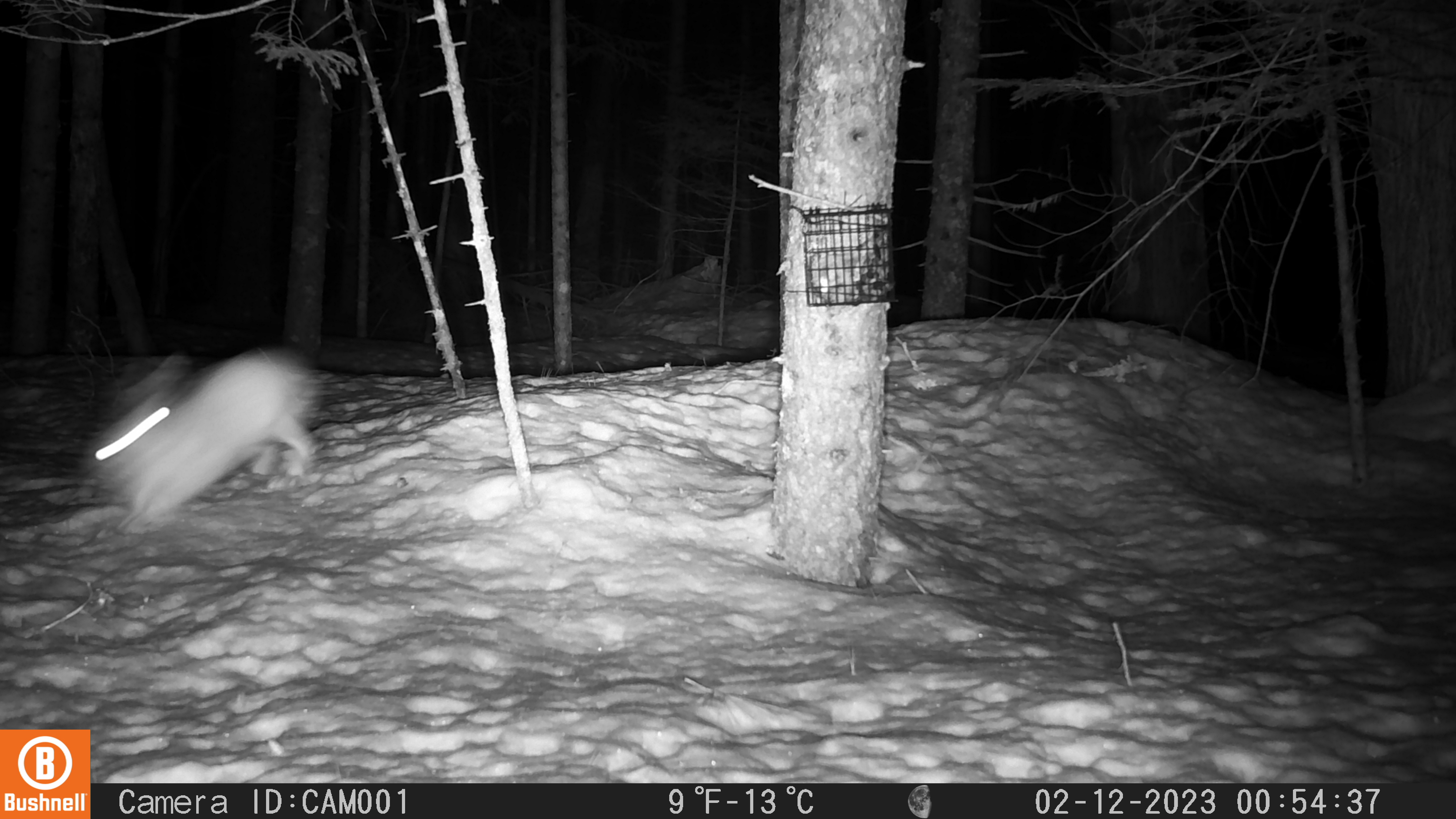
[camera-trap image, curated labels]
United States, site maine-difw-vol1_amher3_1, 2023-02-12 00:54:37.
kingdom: Animalia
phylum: Chordata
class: Mammalia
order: Lagomorpha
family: Leporidae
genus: Lepus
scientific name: Lepus americanus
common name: snowshoe hare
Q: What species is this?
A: Snowshoe hare (Lepus americanus).